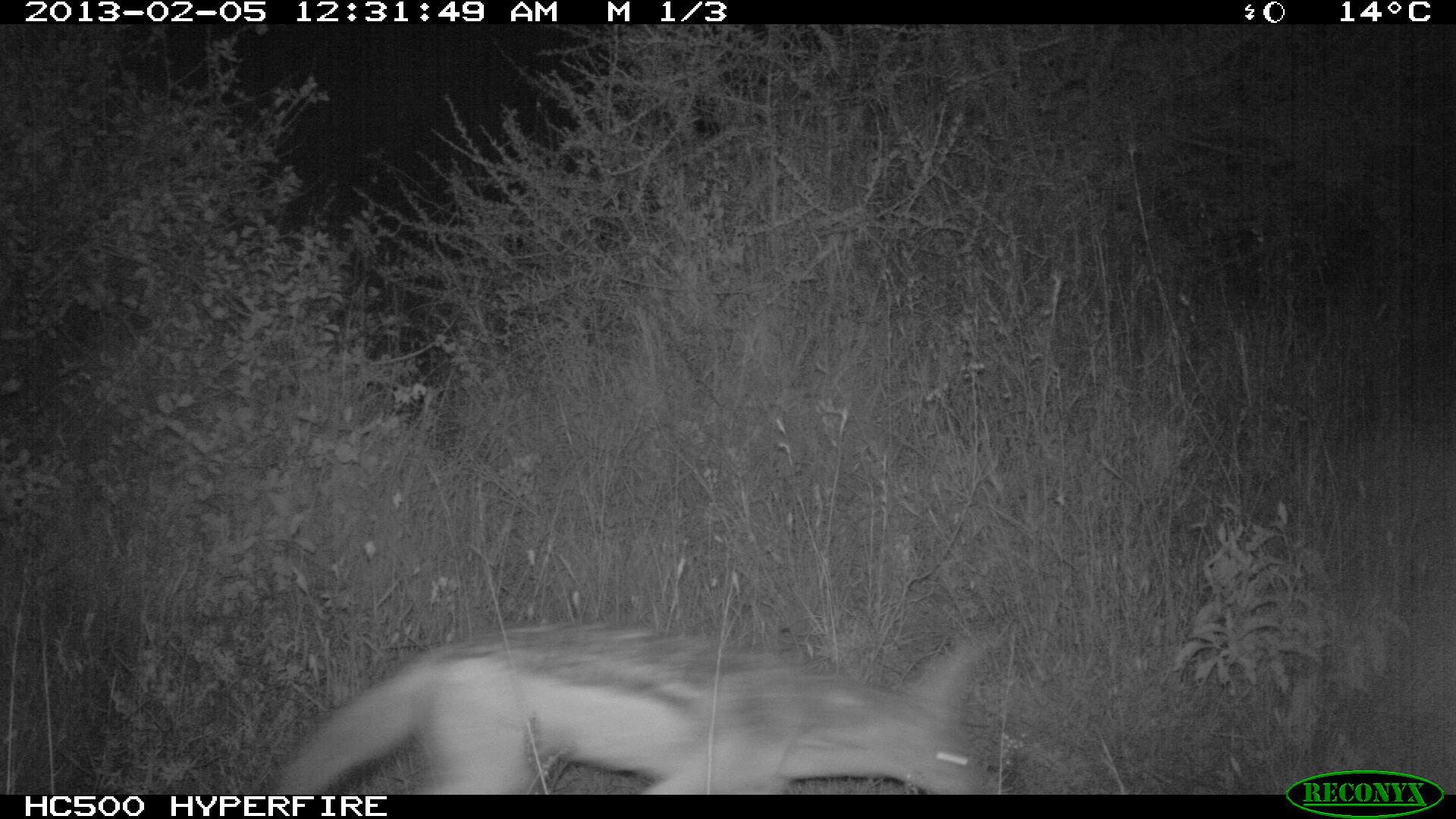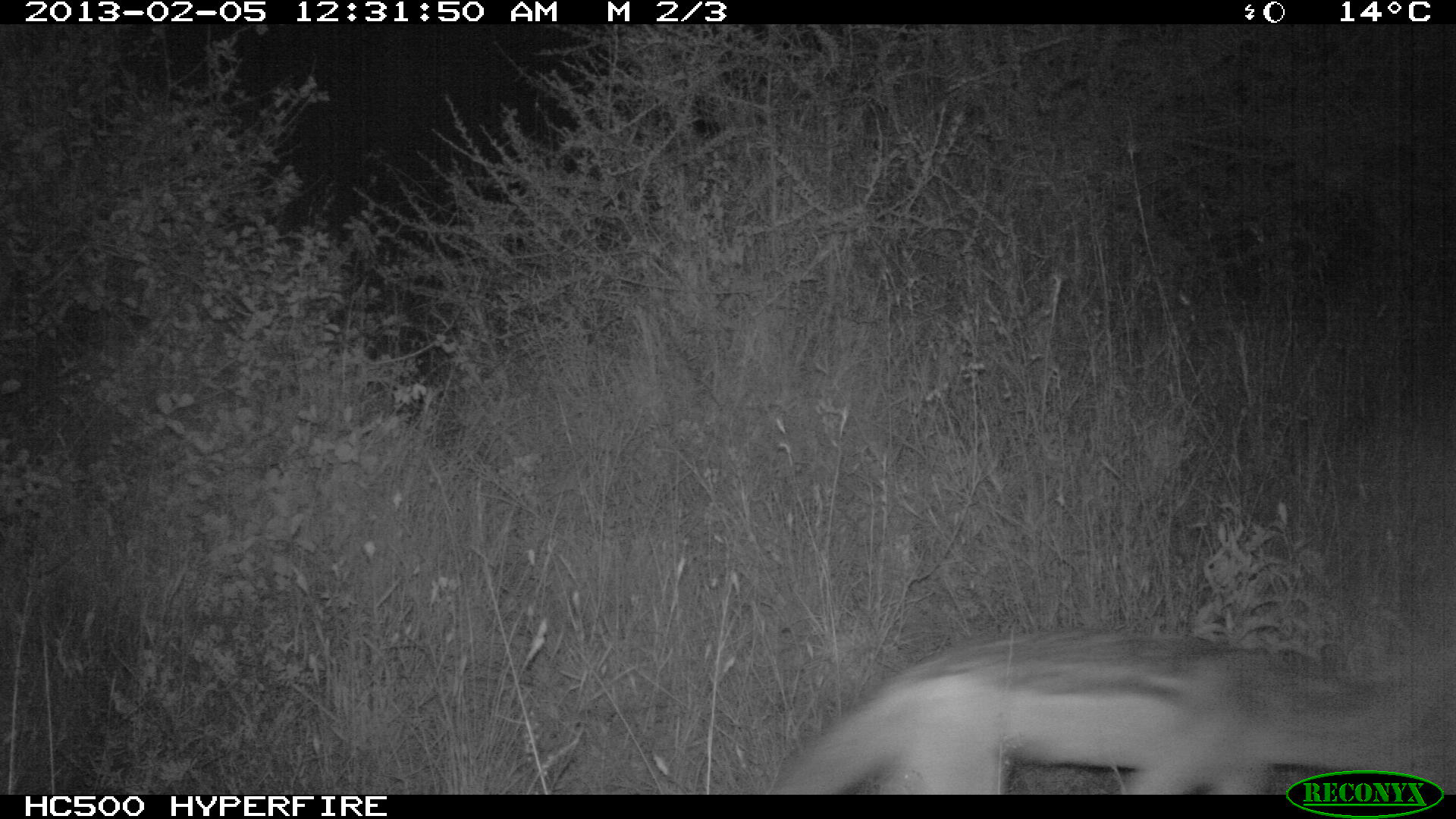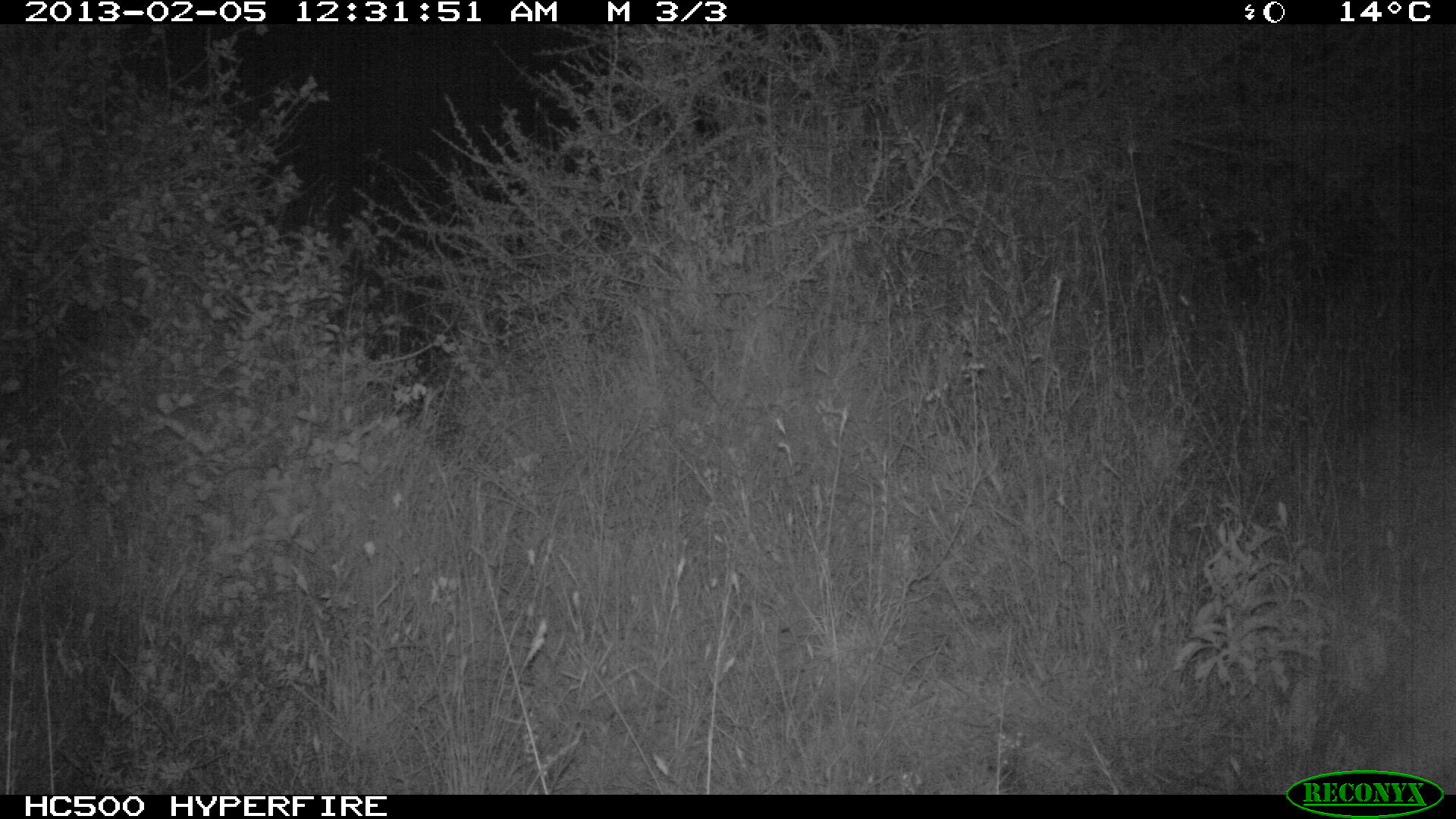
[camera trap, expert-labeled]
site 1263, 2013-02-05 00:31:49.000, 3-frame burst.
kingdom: Animalia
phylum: Chordata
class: Mammalia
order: Carnivora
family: Canidae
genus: Lupulella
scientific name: Lupulella mesomelas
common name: black-backed jackal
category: canis mesomelas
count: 1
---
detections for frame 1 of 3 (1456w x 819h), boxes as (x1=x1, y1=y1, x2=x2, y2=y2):
canis mesomelas: (x1=265, y1=623, x2=1000, y2=795)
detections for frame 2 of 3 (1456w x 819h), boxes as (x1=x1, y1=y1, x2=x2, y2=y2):
canis mesomelas: (x1=771, y1=623, x2=1425, y2=794)